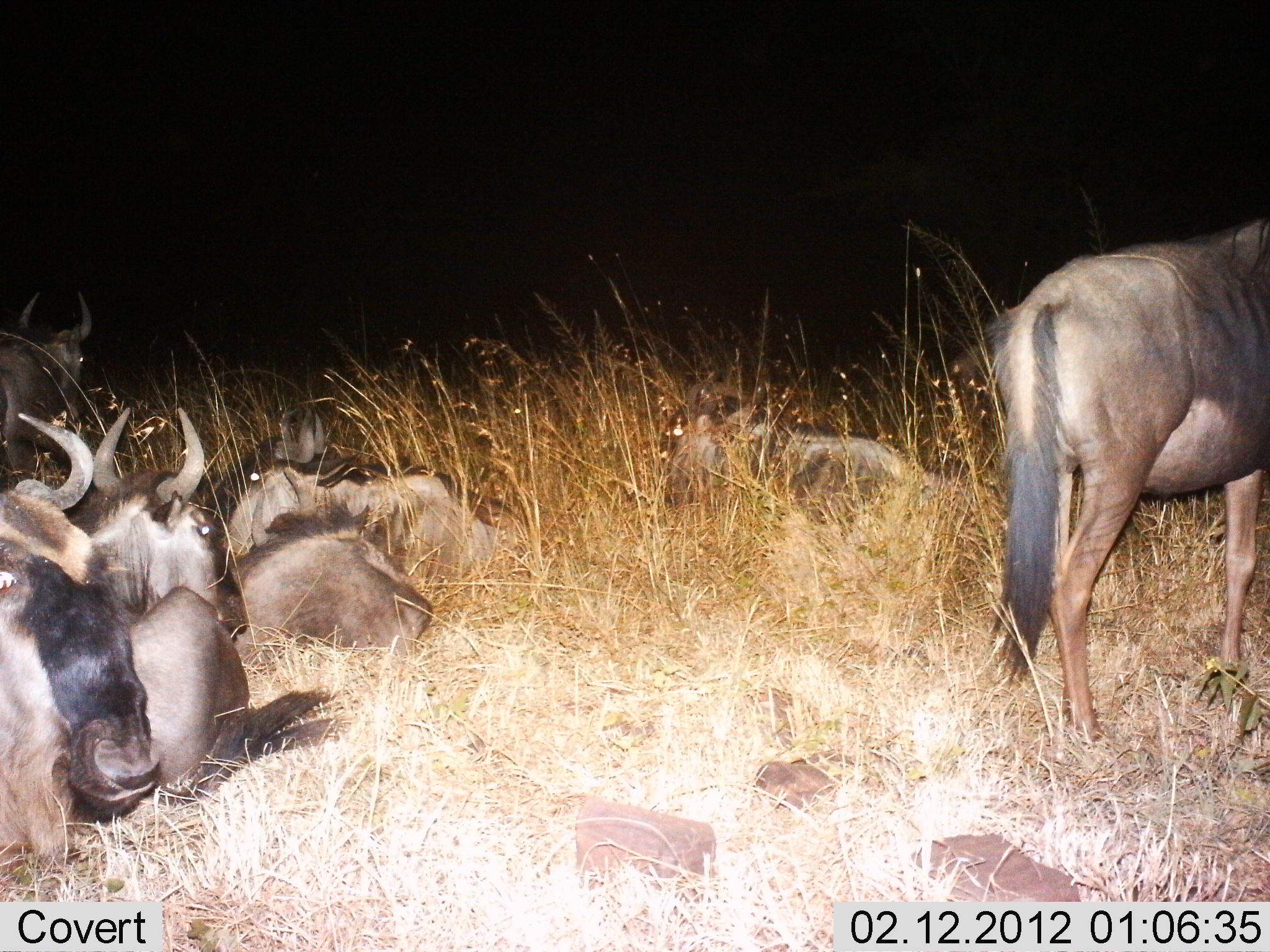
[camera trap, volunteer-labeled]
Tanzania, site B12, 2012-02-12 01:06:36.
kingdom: Animalia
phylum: Chordata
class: Mammalia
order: Artiodactyla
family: Bovidae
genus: Connochaetes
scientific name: Connochaetes taurinus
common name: blue wildebeest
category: wildebeest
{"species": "wildebeest (blue wildebeest) (Connochaetes taurinus)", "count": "7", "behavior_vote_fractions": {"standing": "56%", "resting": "100%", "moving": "4%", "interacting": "0%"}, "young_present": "0%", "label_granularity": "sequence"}